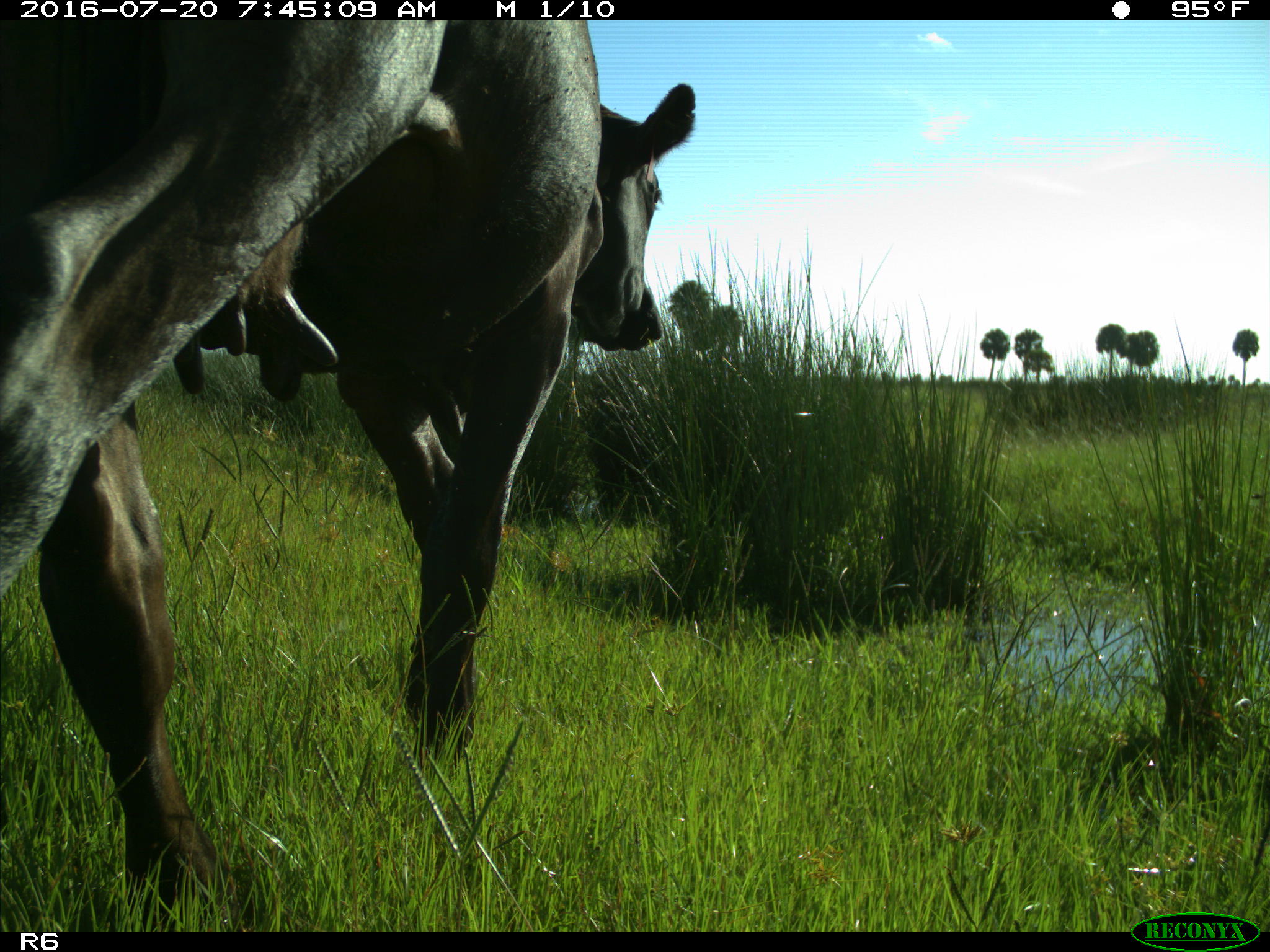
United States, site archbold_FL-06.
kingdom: Animalia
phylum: Chordata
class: Mammalia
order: Artiodactyla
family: Bovidae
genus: Bos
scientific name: Bos taurus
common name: domestic cow